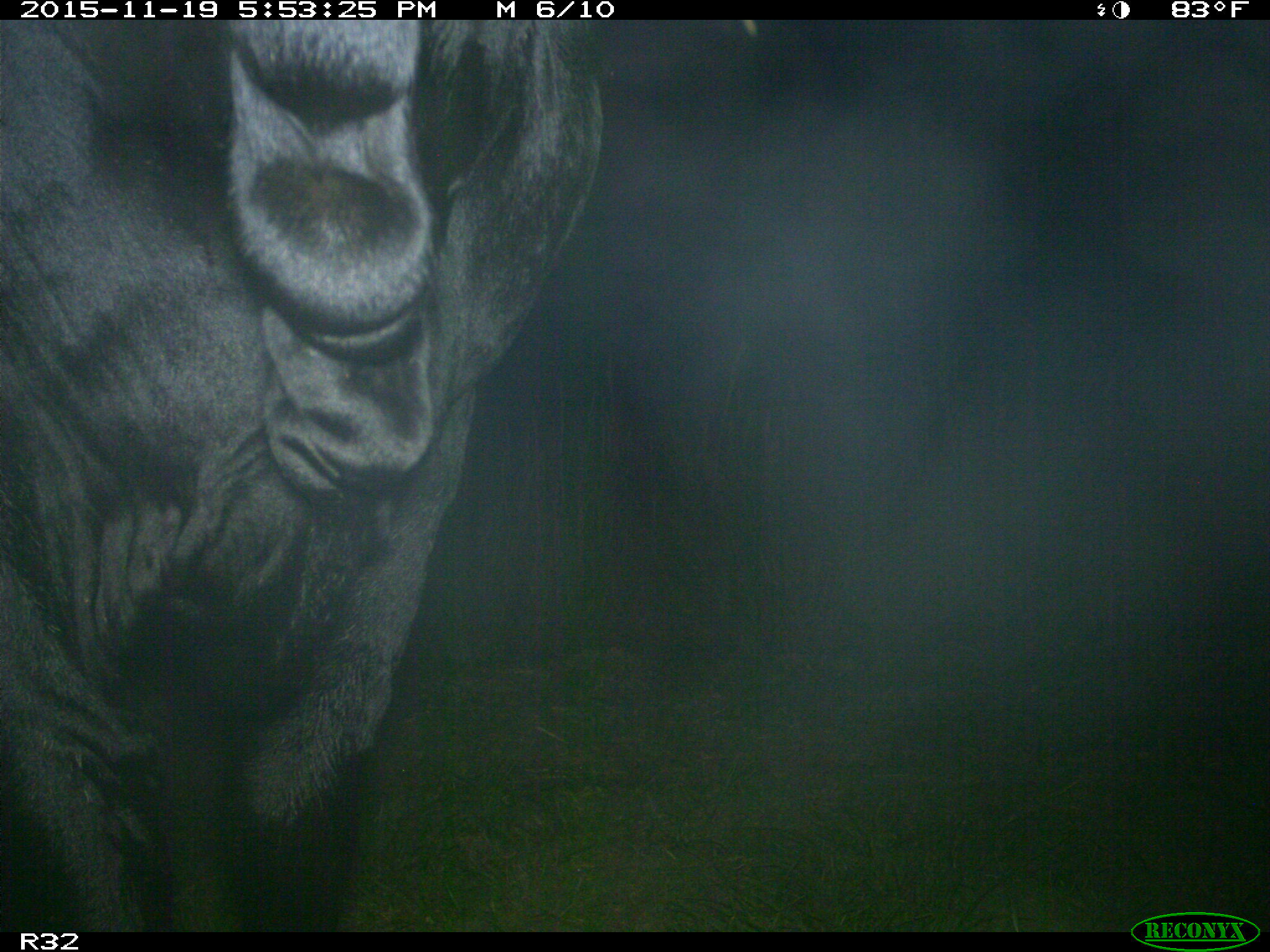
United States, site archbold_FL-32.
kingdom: Animalia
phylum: Chordata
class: Mammalia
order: Artiodactyla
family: Bovidae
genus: Bos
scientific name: Bos taurus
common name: domestic cow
Bos taurus (domestic cow).